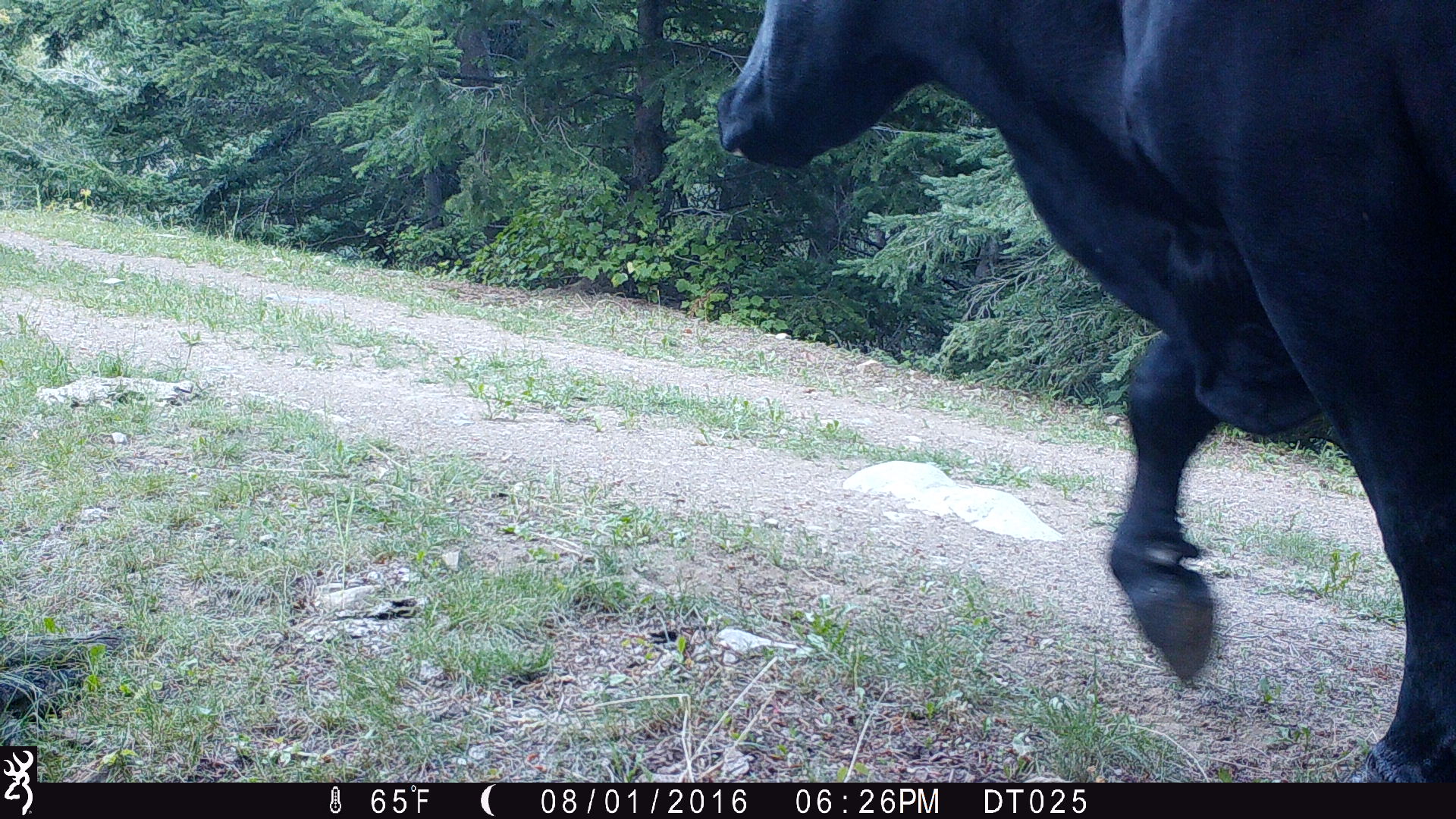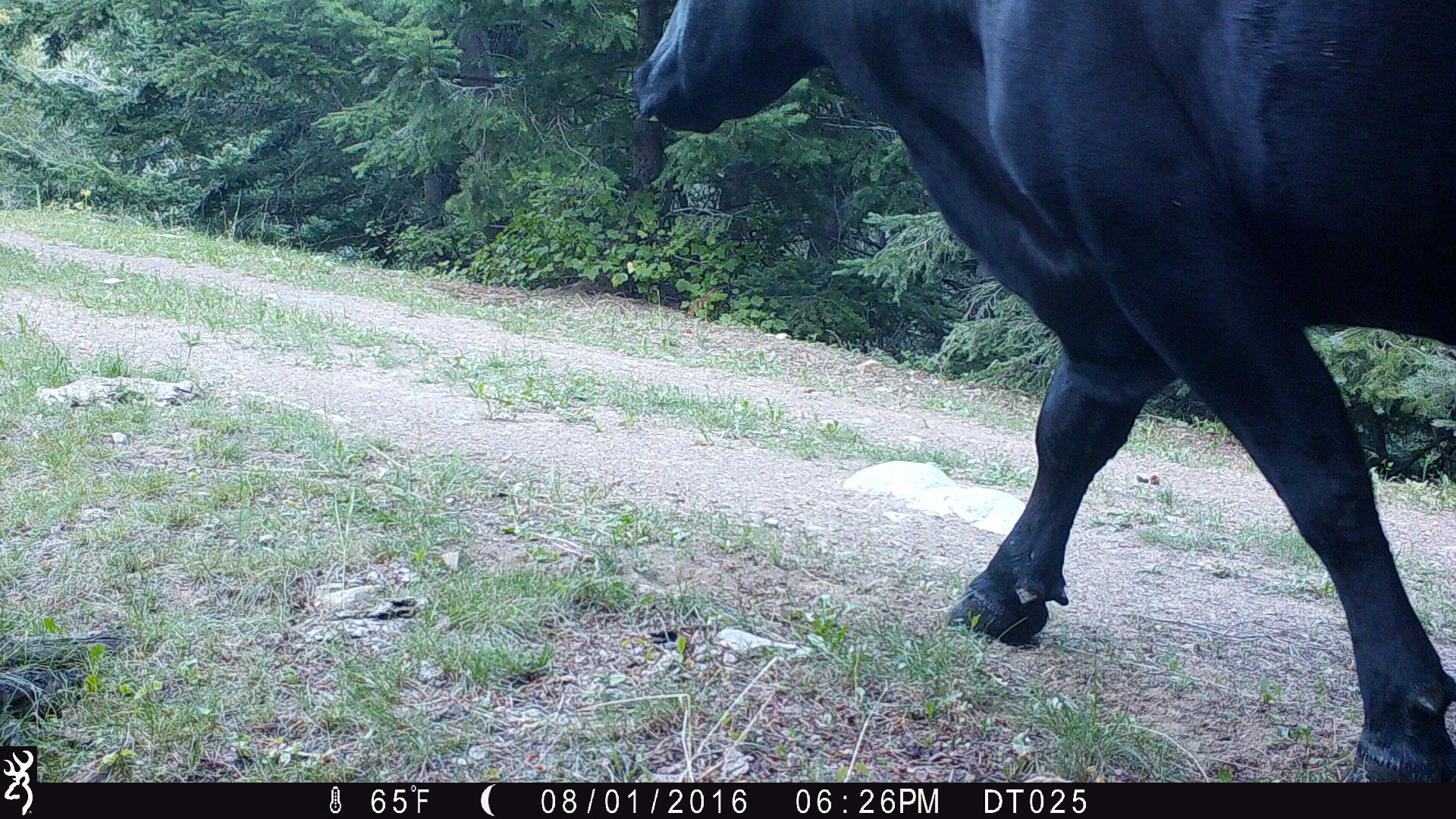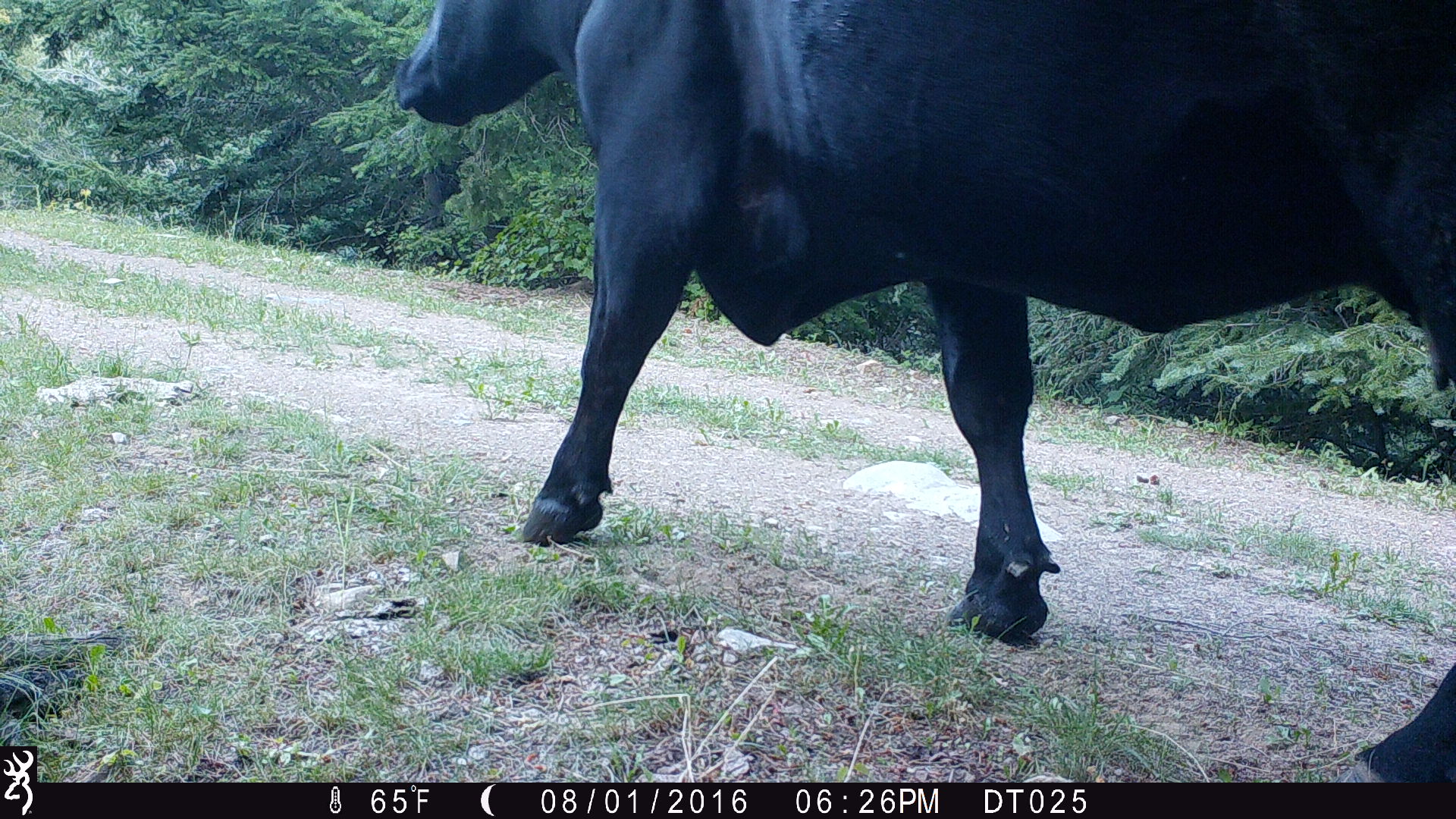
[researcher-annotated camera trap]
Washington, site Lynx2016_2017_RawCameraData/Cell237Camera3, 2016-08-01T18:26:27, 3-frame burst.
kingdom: Animalia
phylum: Chordata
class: Mammalia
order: Artiodactyla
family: Bovidae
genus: Bos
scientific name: Bos taurus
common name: domestic cattle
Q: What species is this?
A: Domestic cattle (Bos taurus).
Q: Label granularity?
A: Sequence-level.